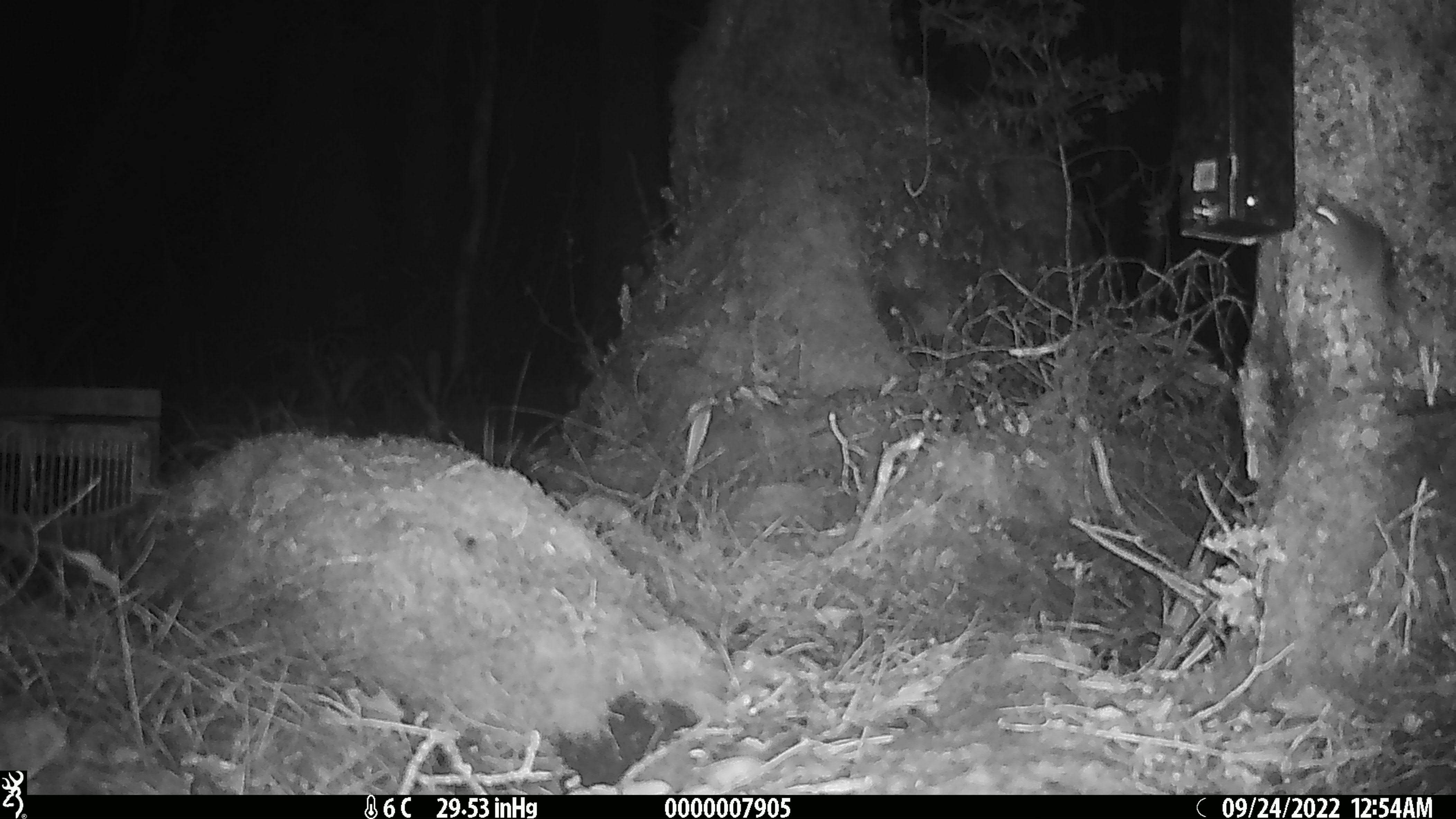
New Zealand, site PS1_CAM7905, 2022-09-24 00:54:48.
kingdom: Animalia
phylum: Chordata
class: Mammalia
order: Rodentia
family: Muridae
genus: Mus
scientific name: Mus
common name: mouse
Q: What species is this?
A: Mouse (Mus).